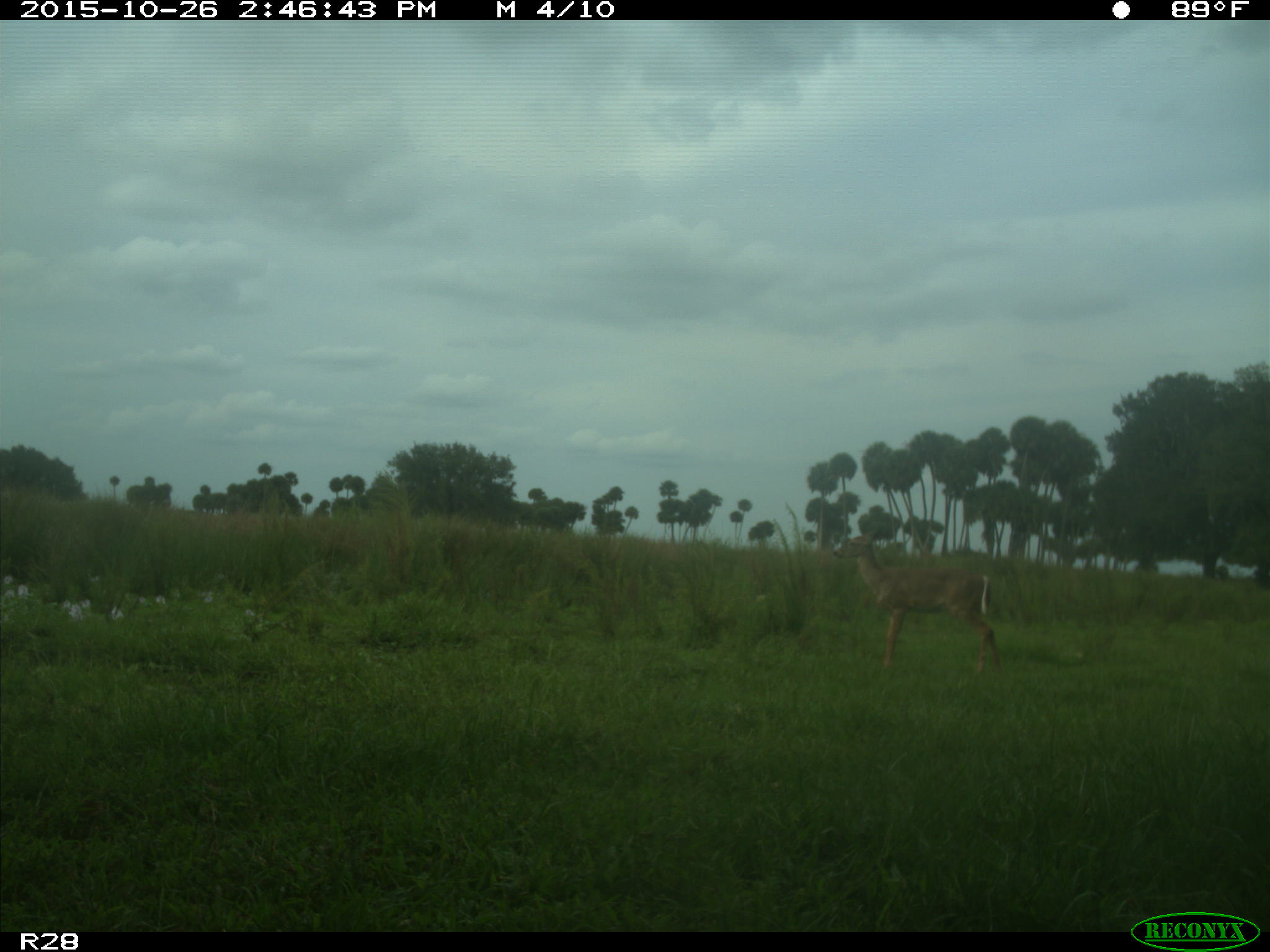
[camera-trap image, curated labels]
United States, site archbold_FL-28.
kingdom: Animalia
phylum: Chordata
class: Mammalia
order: Artiodactyla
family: Cervidae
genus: Odocoileus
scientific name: Odocoileus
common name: deer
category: unidentified deer